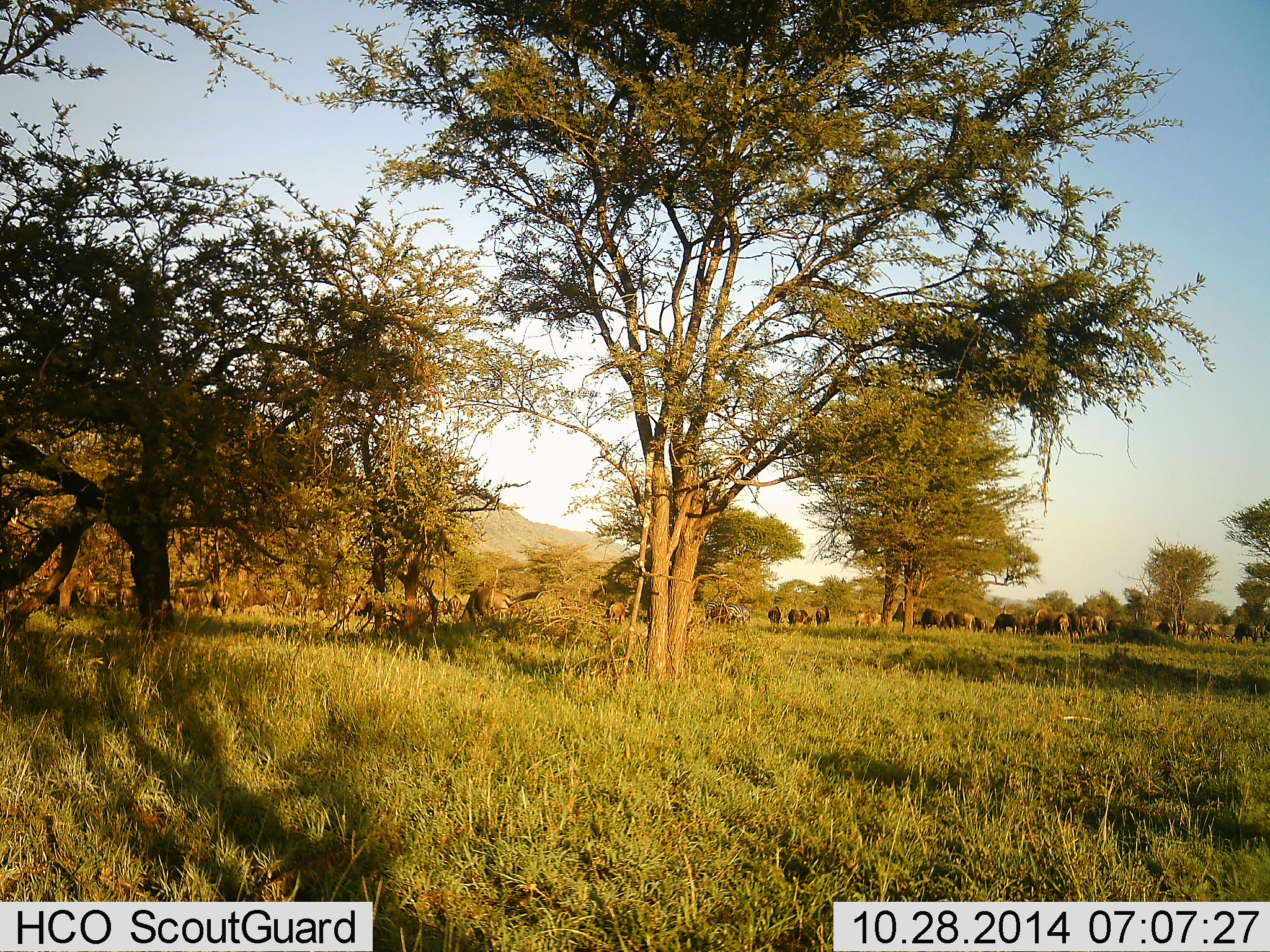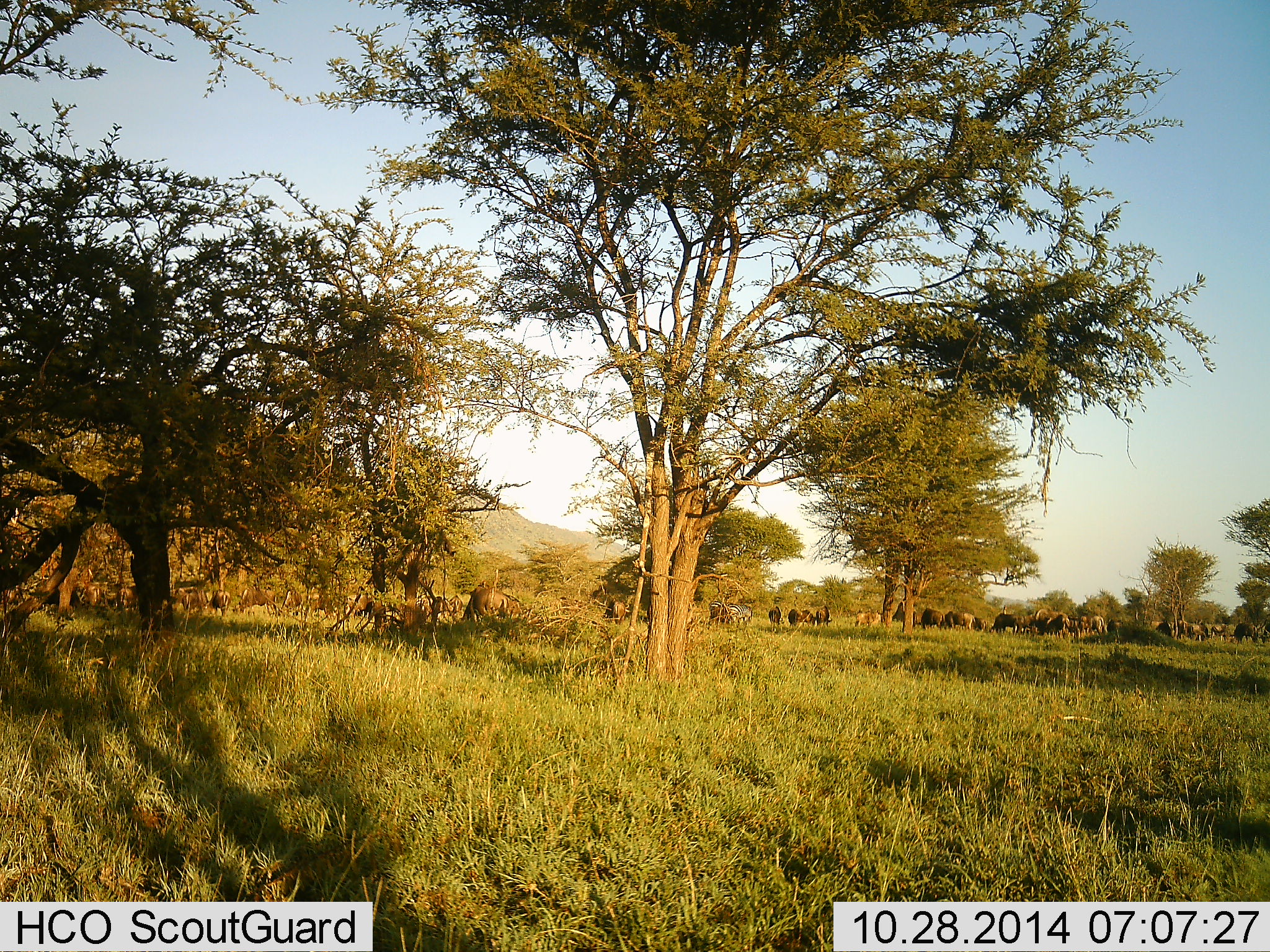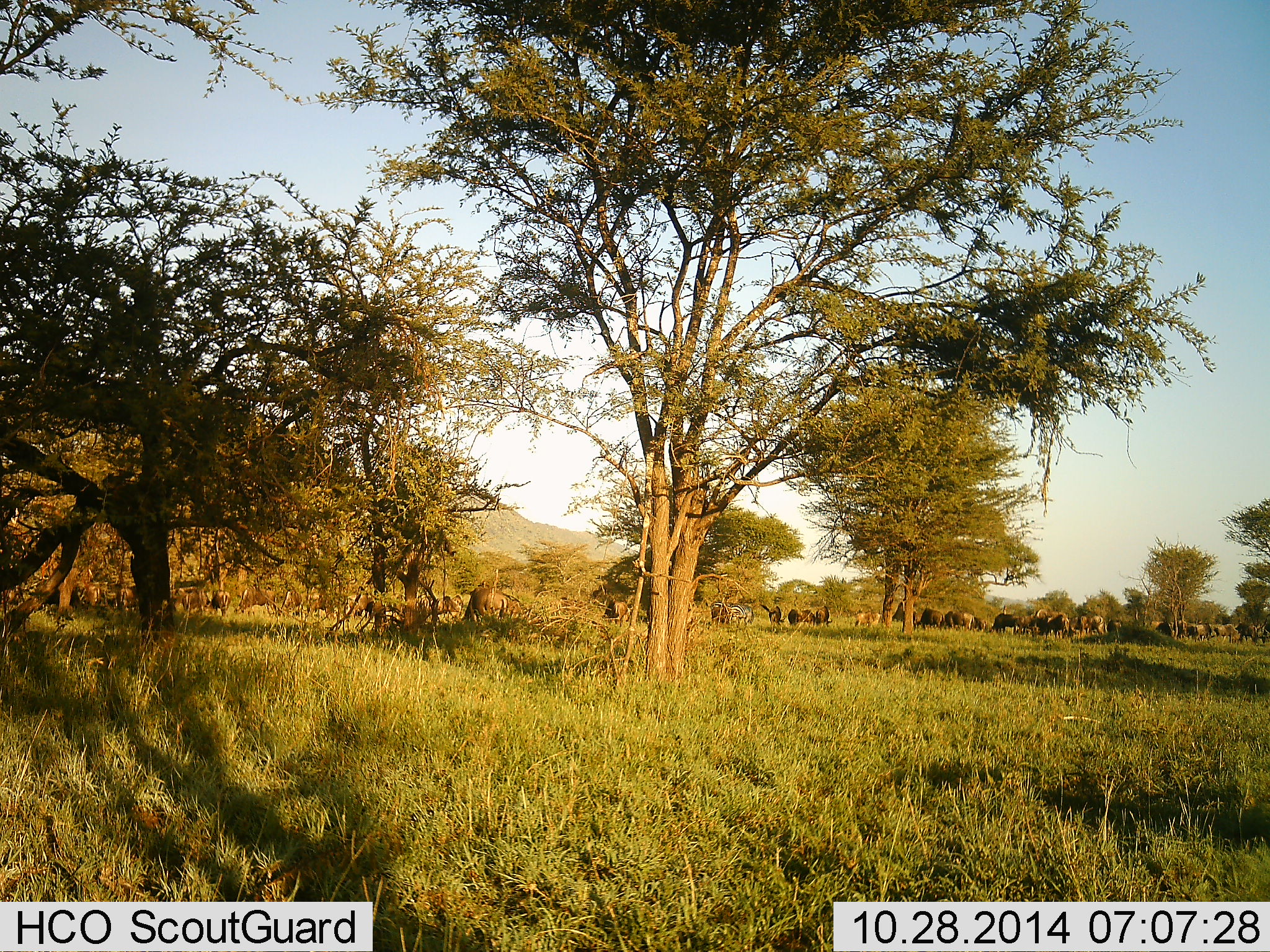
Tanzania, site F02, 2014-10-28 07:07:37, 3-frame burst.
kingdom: Animalia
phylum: Chordata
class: Mammalia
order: Artiodactyla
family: Bovidae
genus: Connochaetes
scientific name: Connochaetes taurinus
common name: blue wildebeest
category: wildebeest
Wildebeest (blue wildebeest) (Connochaetes taurinus), count 11-50. Behavior (volunteer vote fractions): standing 60%, resting 0%, moving 10%, interacting 0%. Young present (vote fraction): 0%. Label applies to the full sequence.